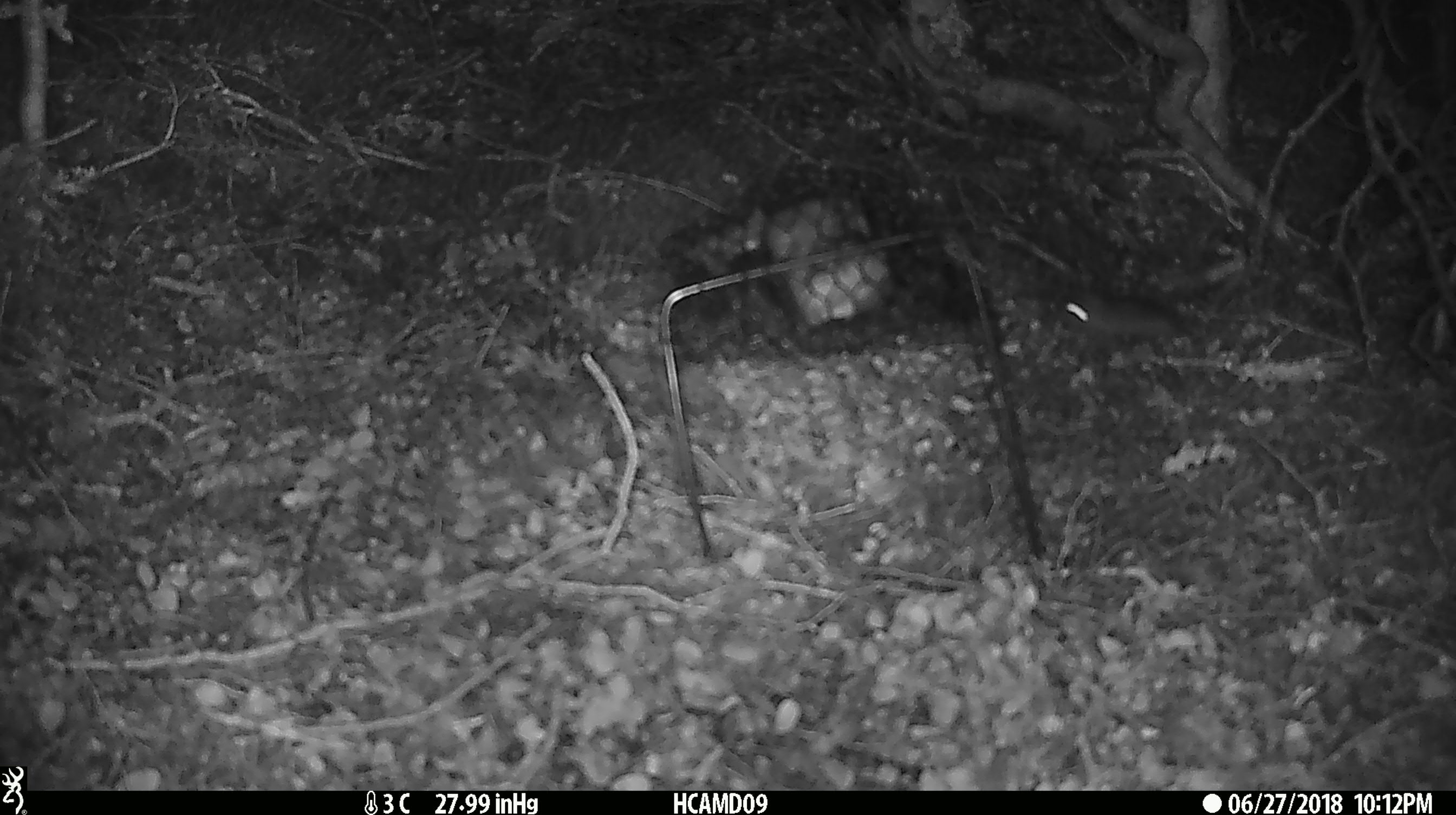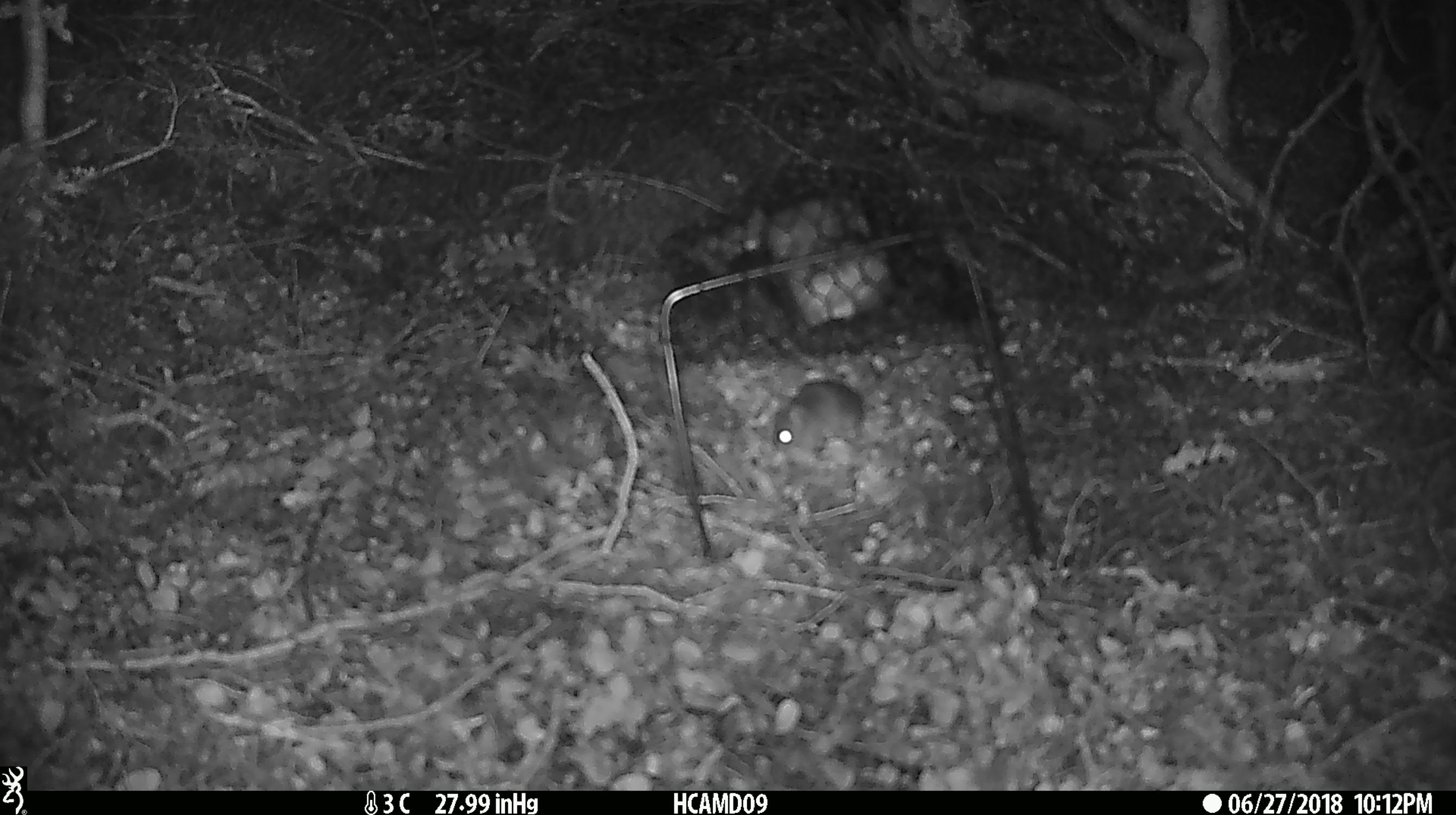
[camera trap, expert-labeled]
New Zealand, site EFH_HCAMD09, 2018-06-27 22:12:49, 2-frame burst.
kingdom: Animalia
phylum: Chordata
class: Mammalia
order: Rodentia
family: Muridae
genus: Mus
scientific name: Mus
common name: mouse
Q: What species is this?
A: Mouse (Mus).